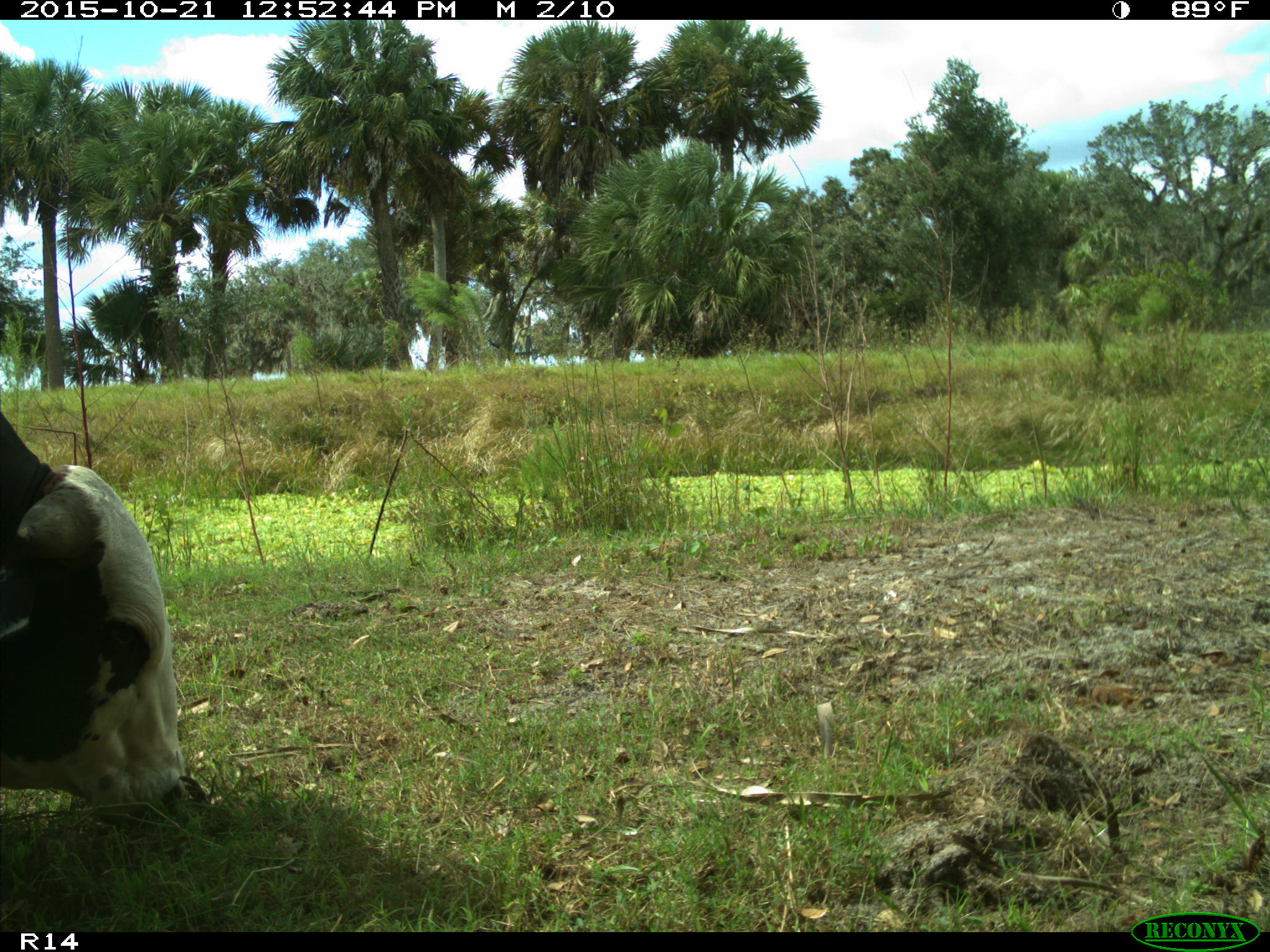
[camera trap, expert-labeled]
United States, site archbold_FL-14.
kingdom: Animalia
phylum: Chordata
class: Mammalia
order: Artiodactyla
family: Bovidae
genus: Bos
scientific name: Bos taurus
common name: domestic cow